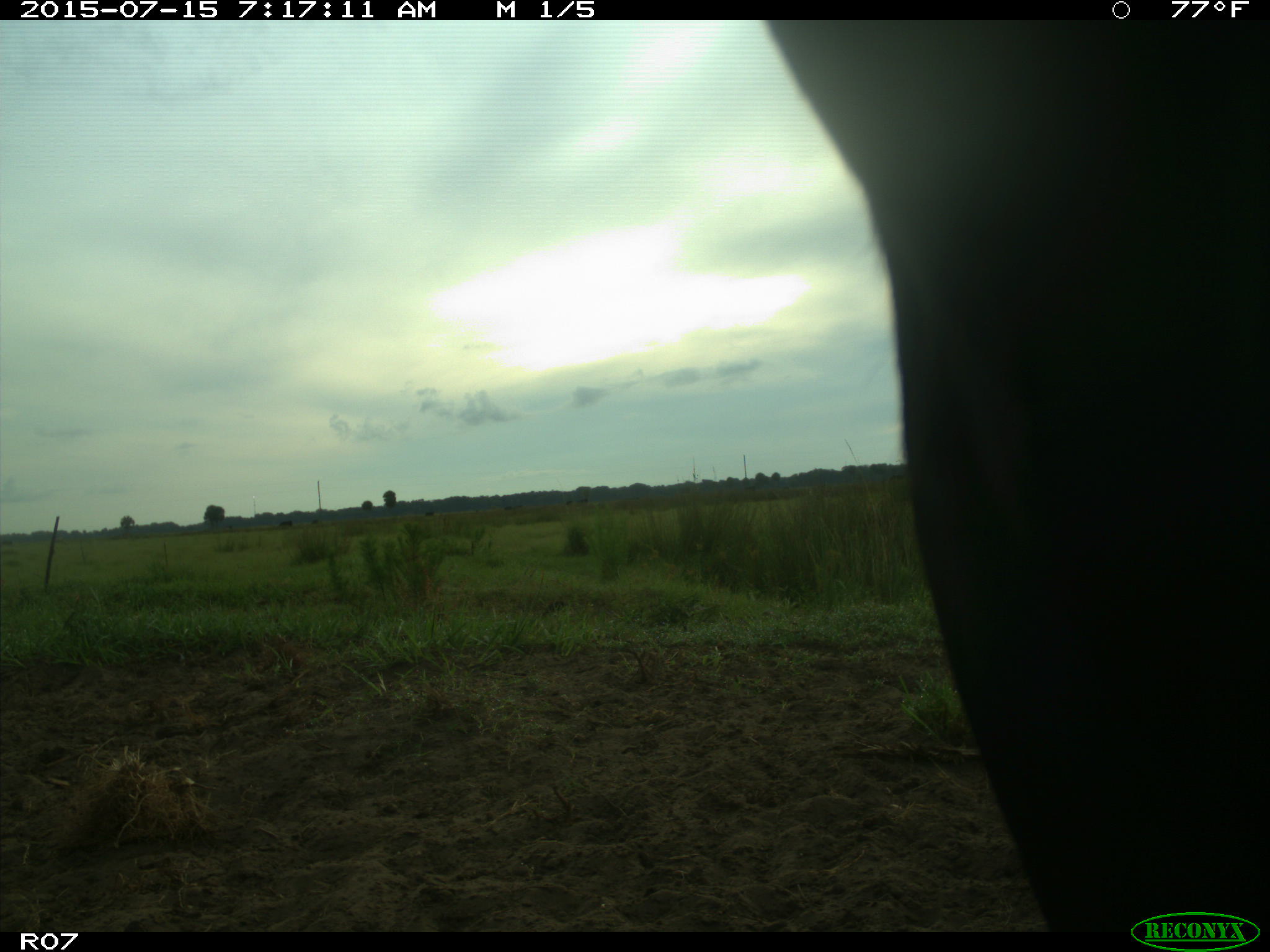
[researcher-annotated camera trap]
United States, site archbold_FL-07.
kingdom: Animalia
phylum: Chordata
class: Mammalia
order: Artiodactyla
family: Bovidae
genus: Bos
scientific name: Bos taurus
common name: domestic cow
Bos taurus (domestic cow).